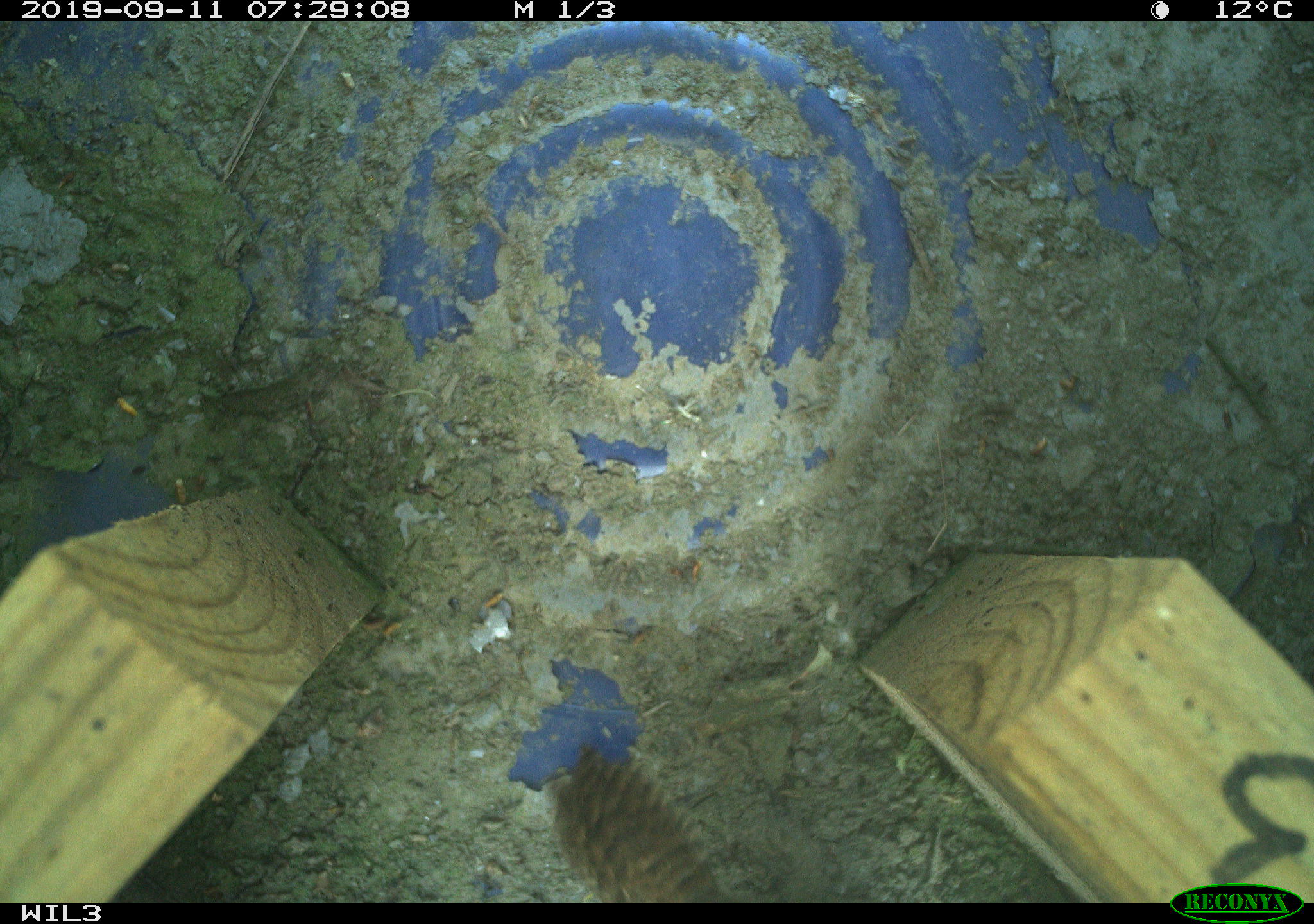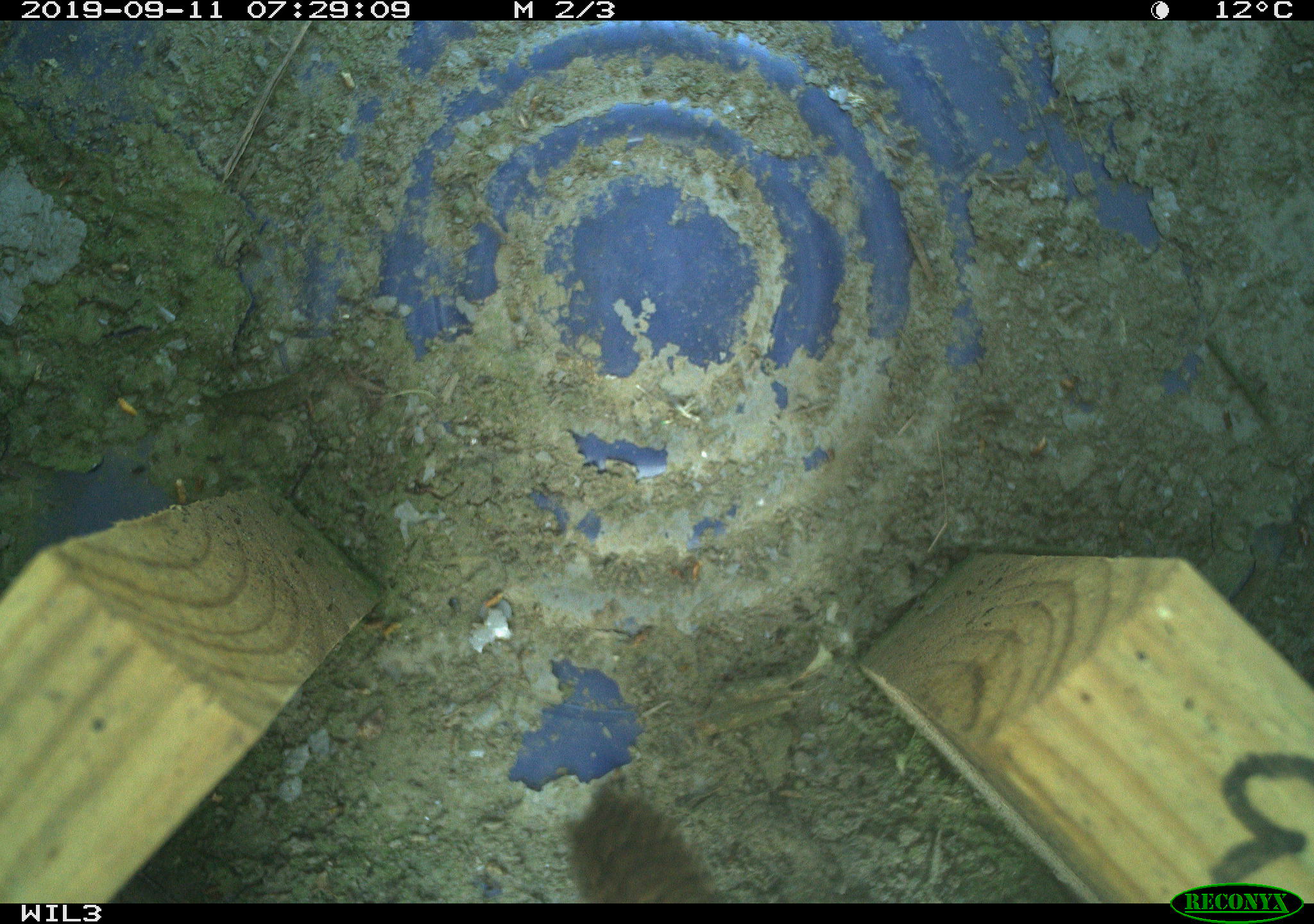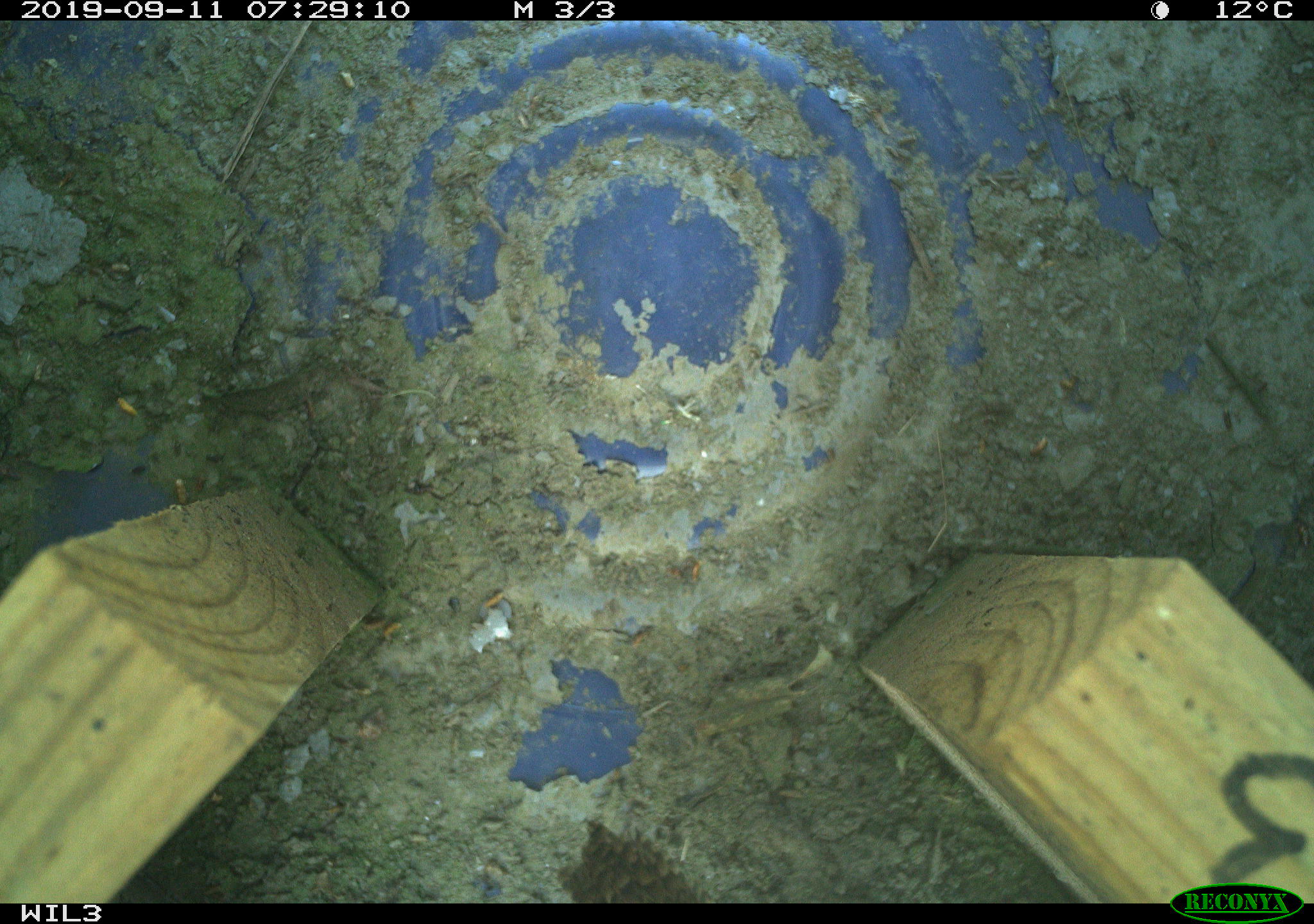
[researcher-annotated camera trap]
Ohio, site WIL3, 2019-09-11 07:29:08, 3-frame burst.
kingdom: Animalia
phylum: Chordata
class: Aves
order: Passeriformes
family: Troglodytidae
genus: Troglodytes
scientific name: Troglodytes aedon aedon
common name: northern house wren